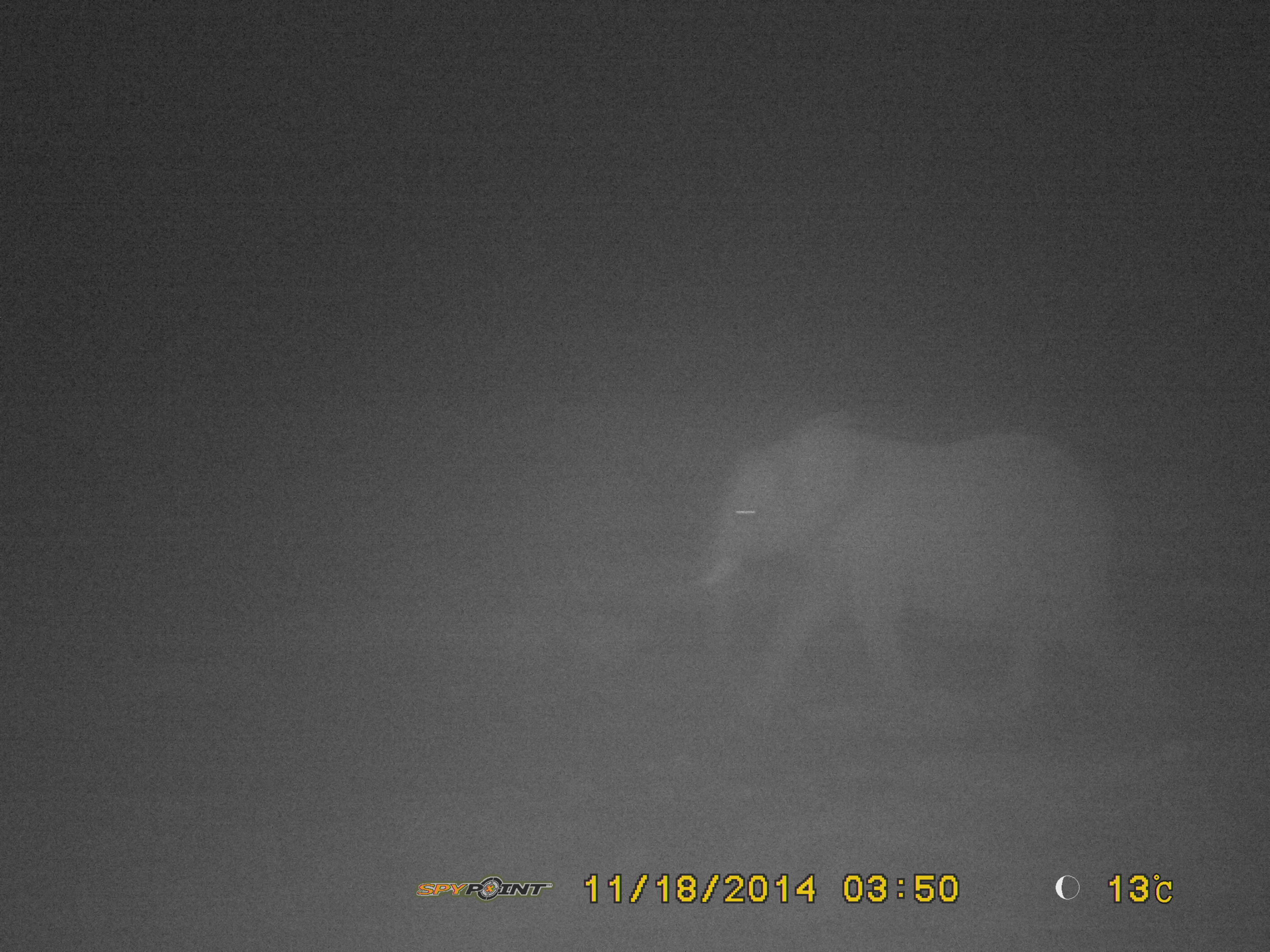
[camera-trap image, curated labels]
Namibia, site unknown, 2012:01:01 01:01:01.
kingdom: Animalia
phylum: Chordata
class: Mammalia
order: Proboscidea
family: Elephantidae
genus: Loxodonta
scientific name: Loxodonta africana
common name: african elephant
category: loxodanta africana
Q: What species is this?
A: Loxodanta africana (african elephant) (Loxodonta africana).